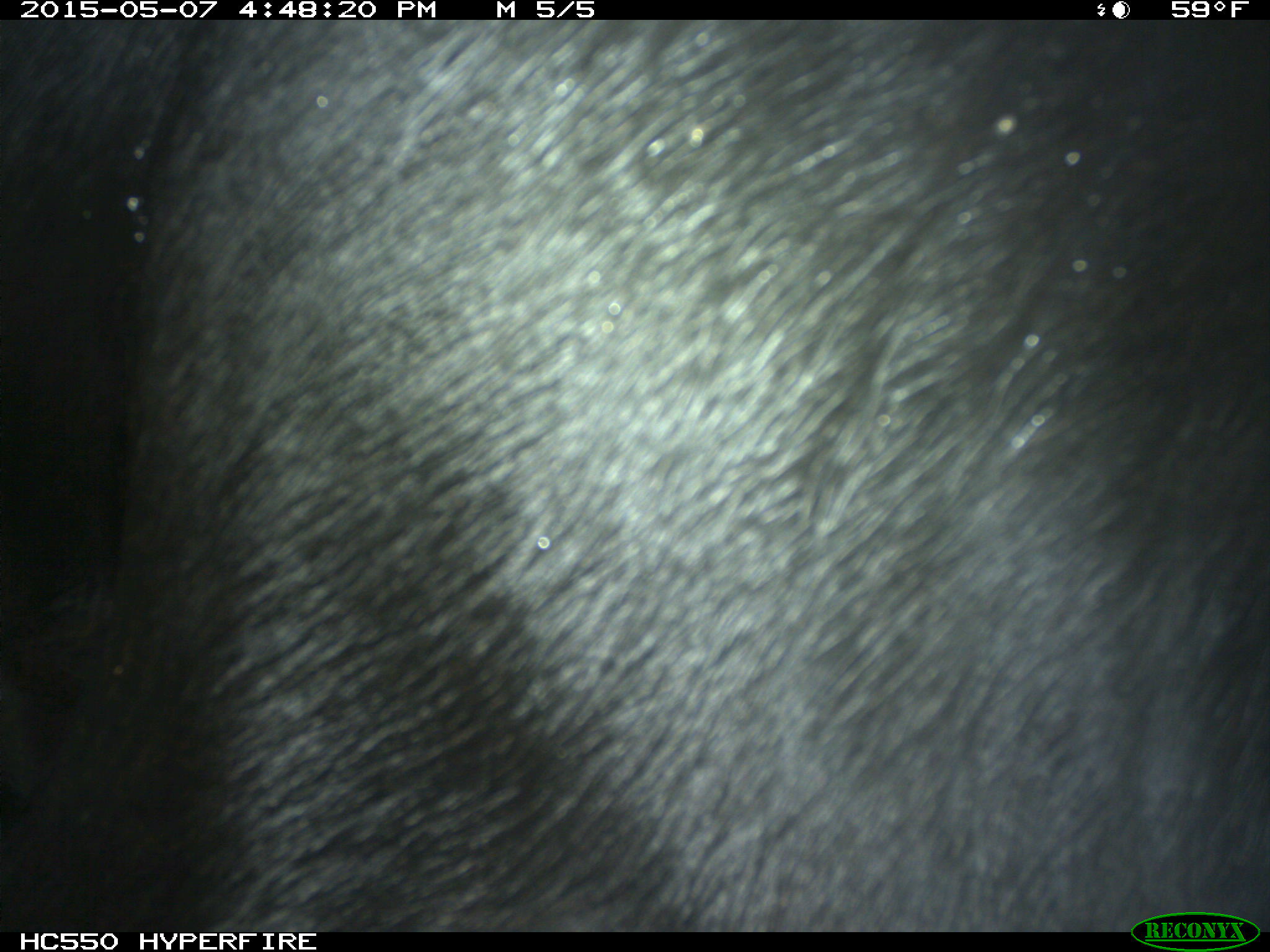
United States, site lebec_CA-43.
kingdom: Animalia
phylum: Chordata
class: Mammalia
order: Artiodactyla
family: Bovidae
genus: Bos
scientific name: Bos taurus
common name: domestic cow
Bos taurus (domestic cow).